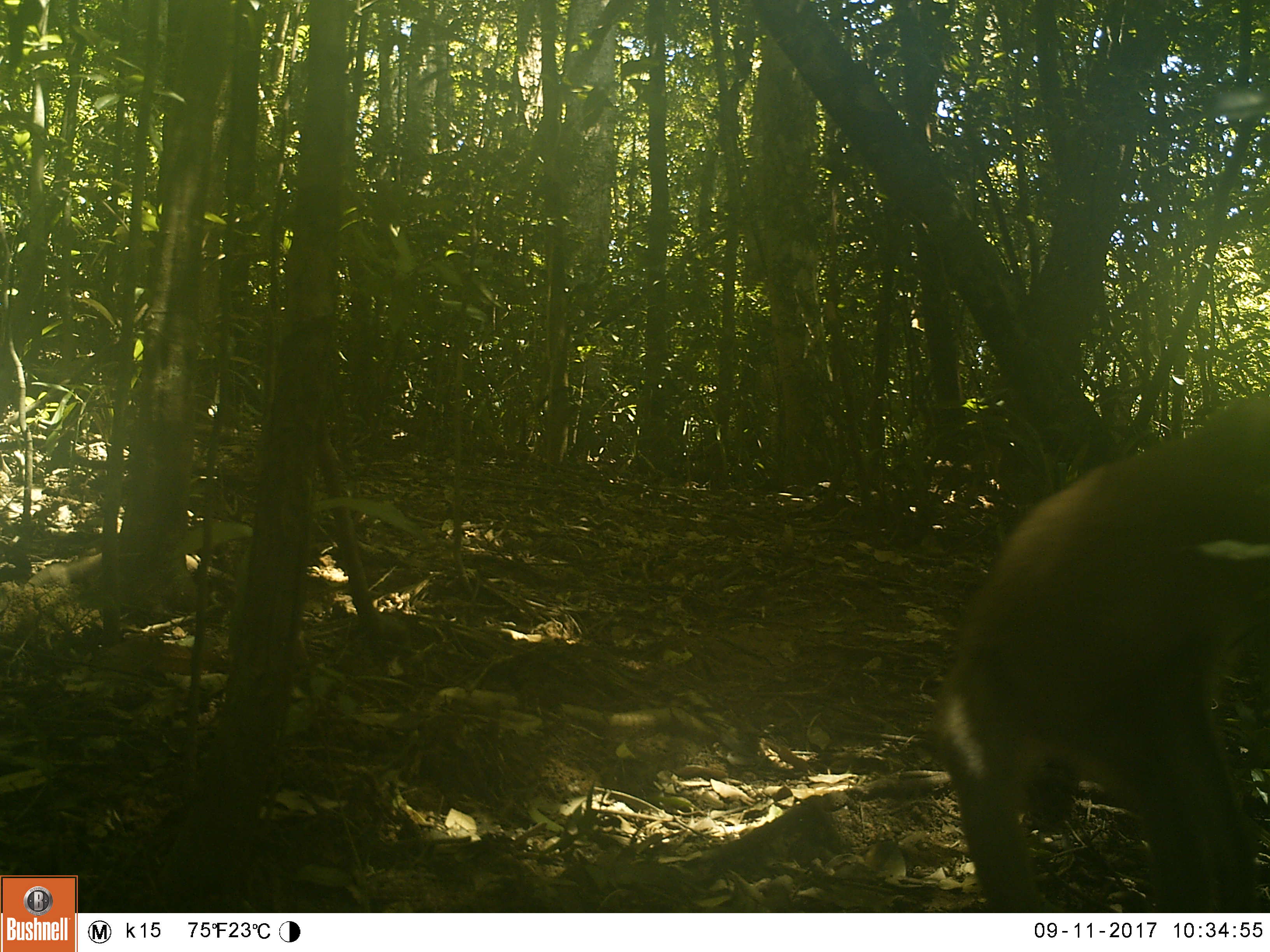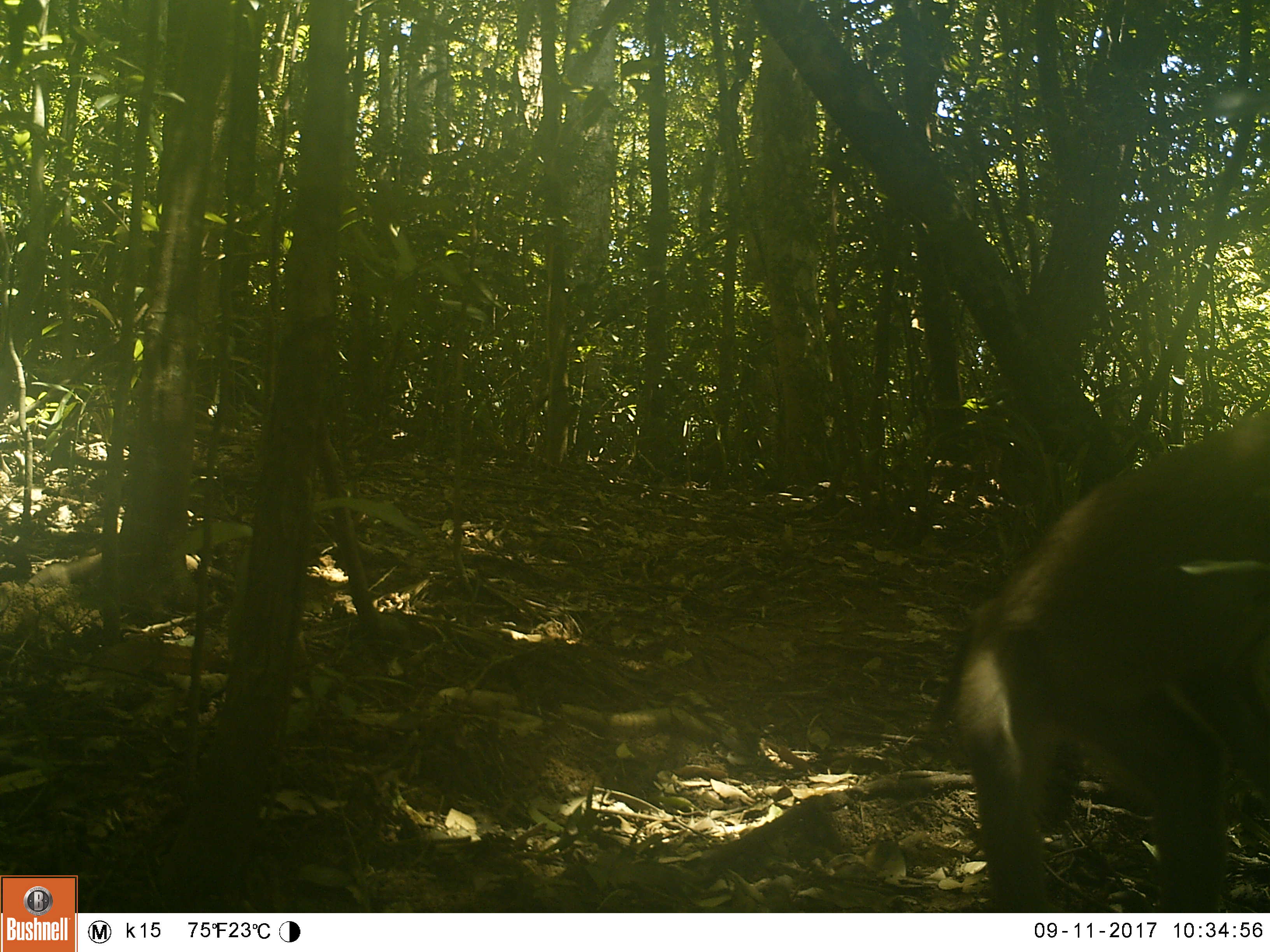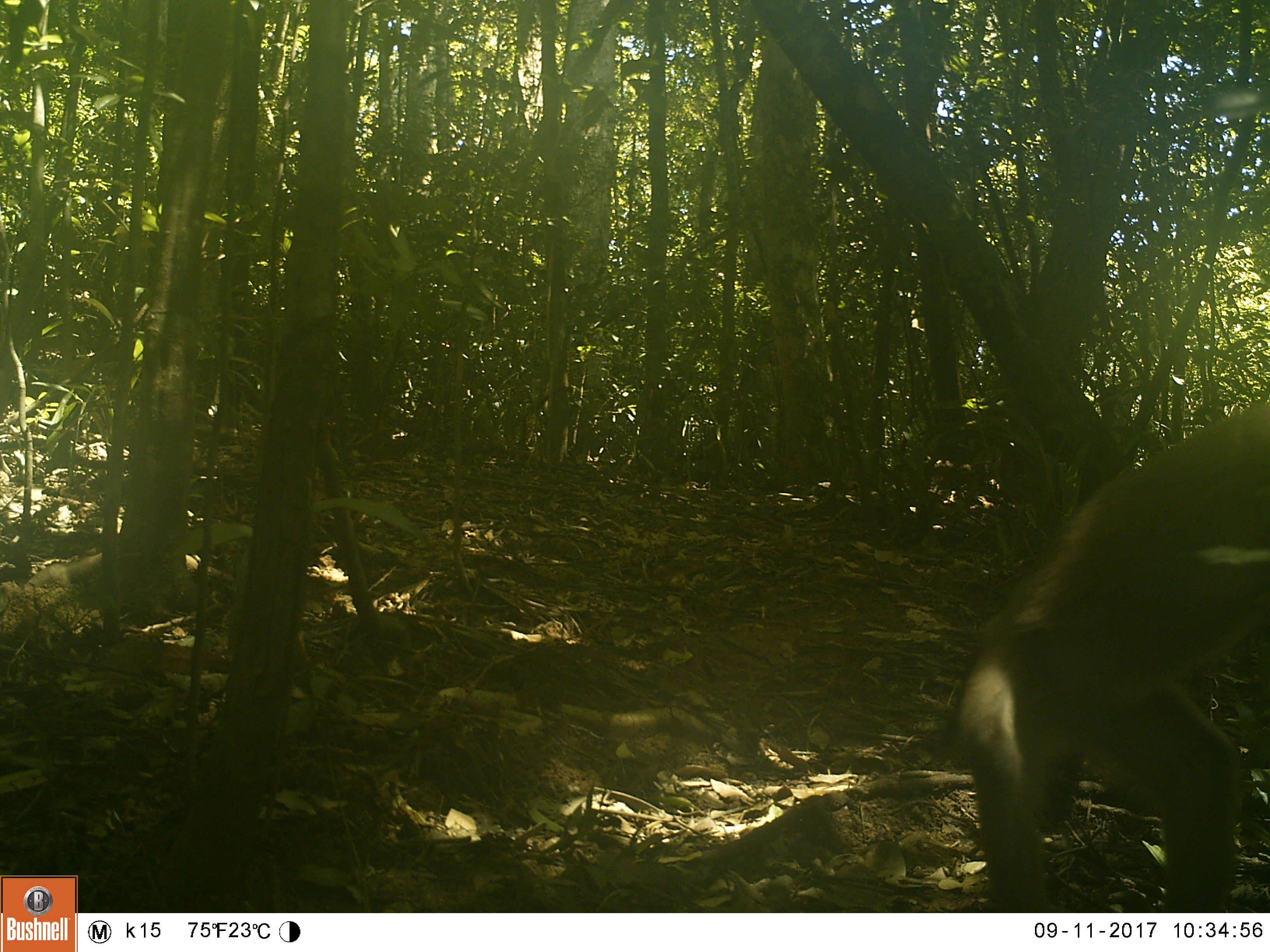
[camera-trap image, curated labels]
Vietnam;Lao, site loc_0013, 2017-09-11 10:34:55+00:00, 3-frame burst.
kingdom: Animalia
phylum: Chordata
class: Mammalia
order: Primates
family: Cercopithecidae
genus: Macaca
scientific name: Macaca nemestrina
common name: pig-tailed macaque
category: pig tailed macaque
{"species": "pig tailed macaque (pig-tailed macaque) (Macaca nemestrina)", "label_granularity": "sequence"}